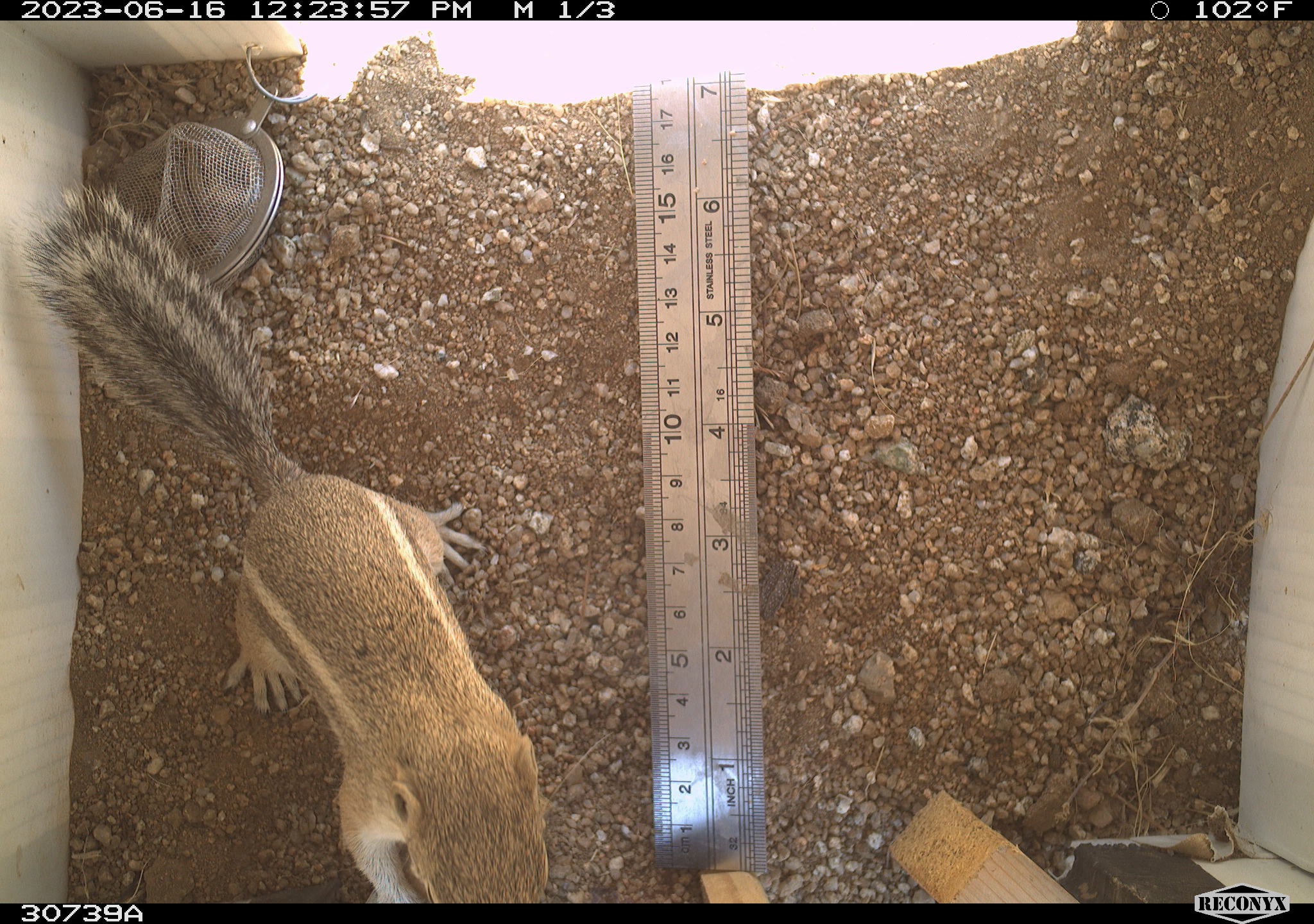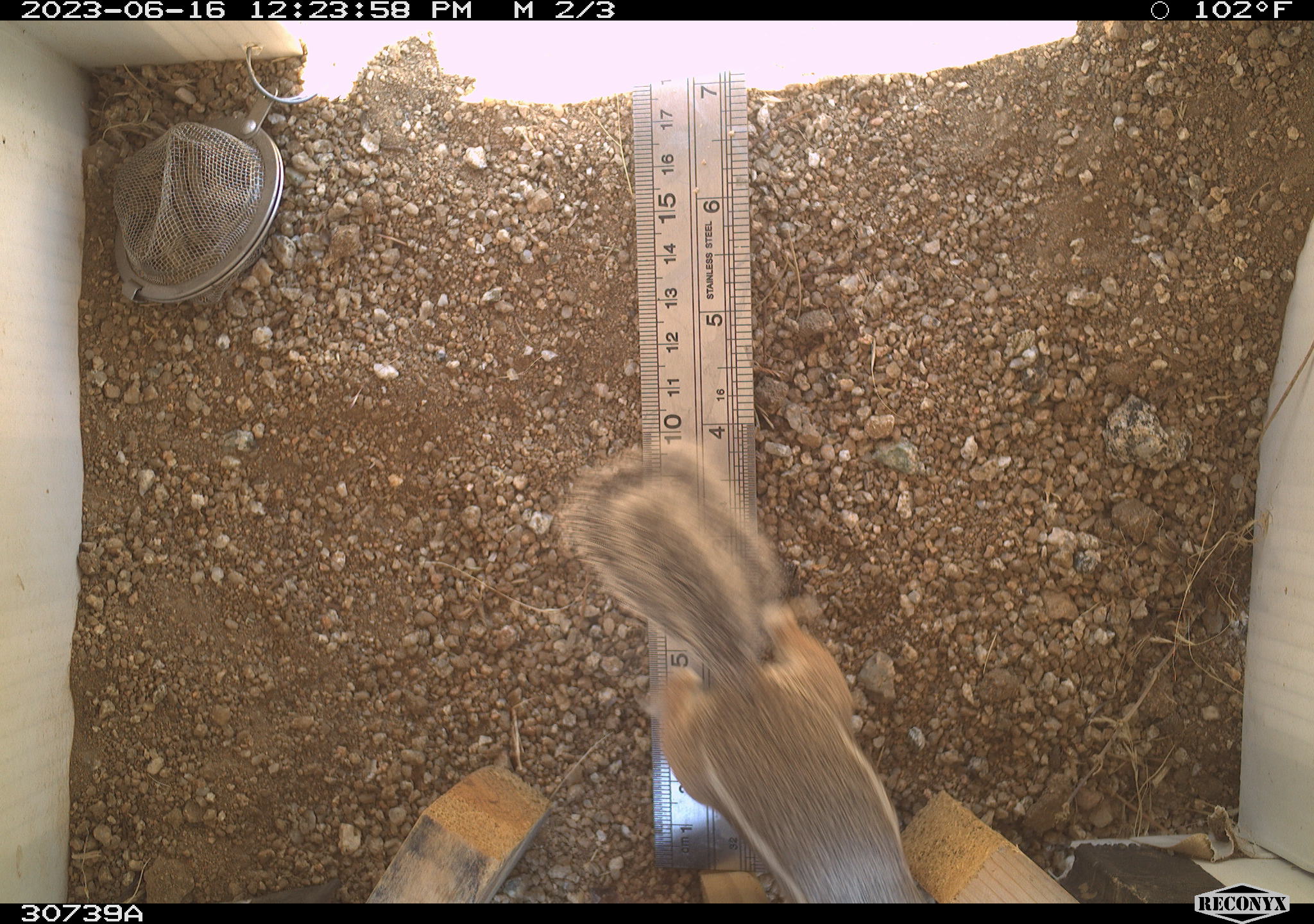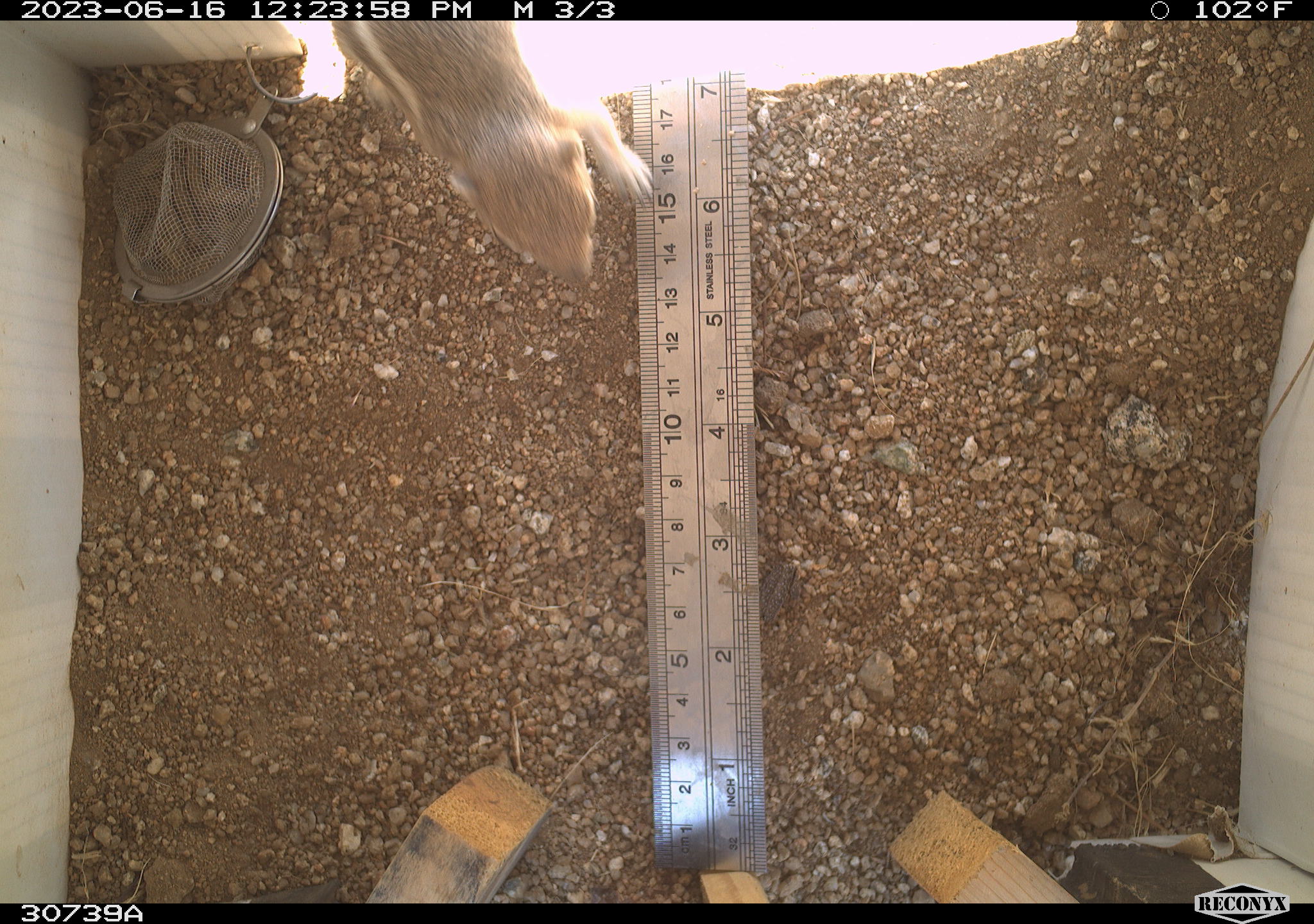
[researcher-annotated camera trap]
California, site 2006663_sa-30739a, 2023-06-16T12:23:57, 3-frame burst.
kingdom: Animalia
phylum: Chordata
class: Mammalia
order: Rodentia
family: Sciuridae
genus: Ammospermophilus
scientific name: Ammospermophilus leucurus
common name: white-tailed antelope squirrel